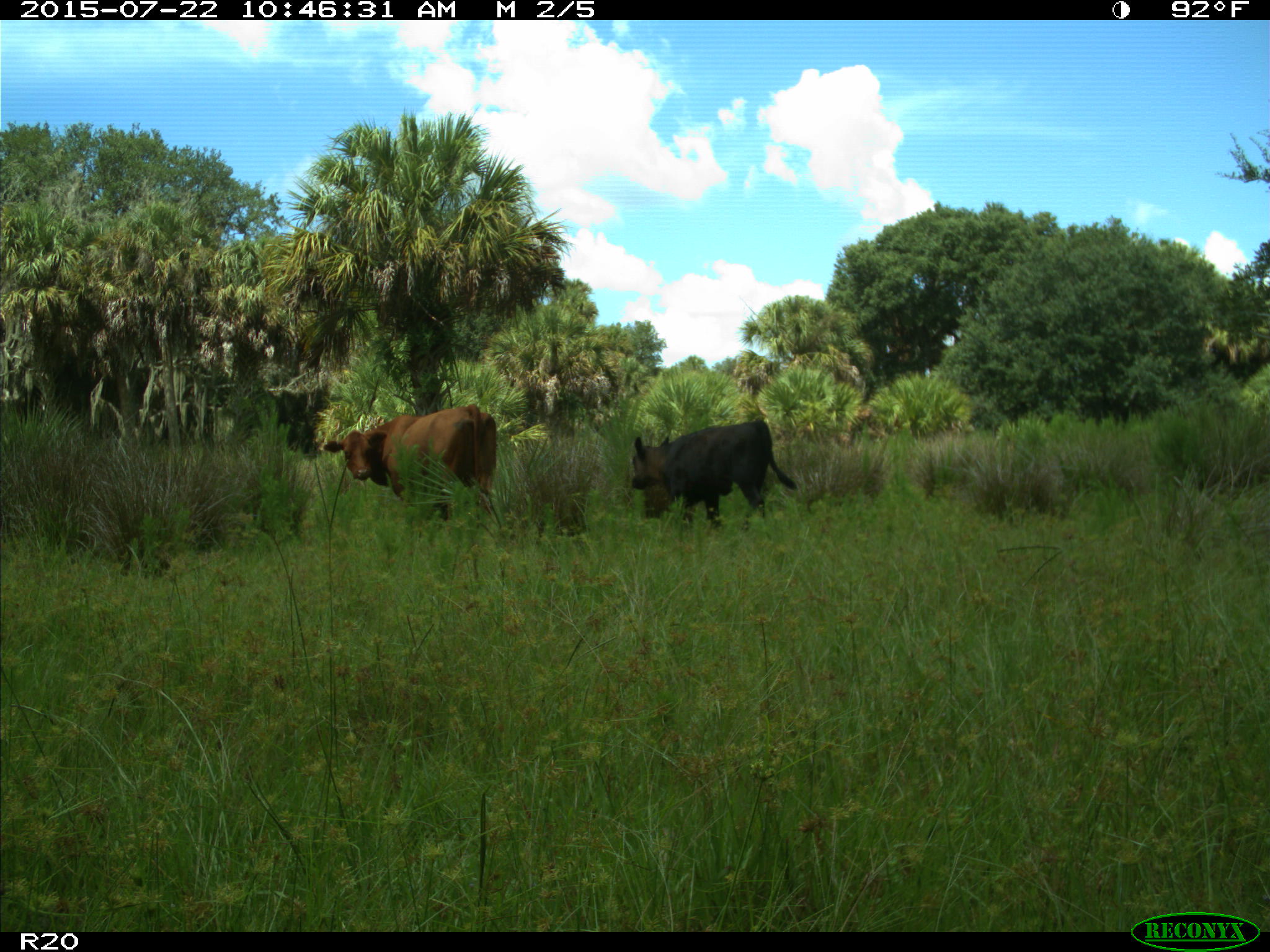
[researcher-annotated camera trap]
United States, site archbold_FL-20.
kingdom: Animalia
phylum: Chordata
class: Mammalia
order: Artiodactyla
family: Bovidae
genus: Bos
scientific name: Bos taurus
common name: domestic cow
Bos taurus (domestic cow).